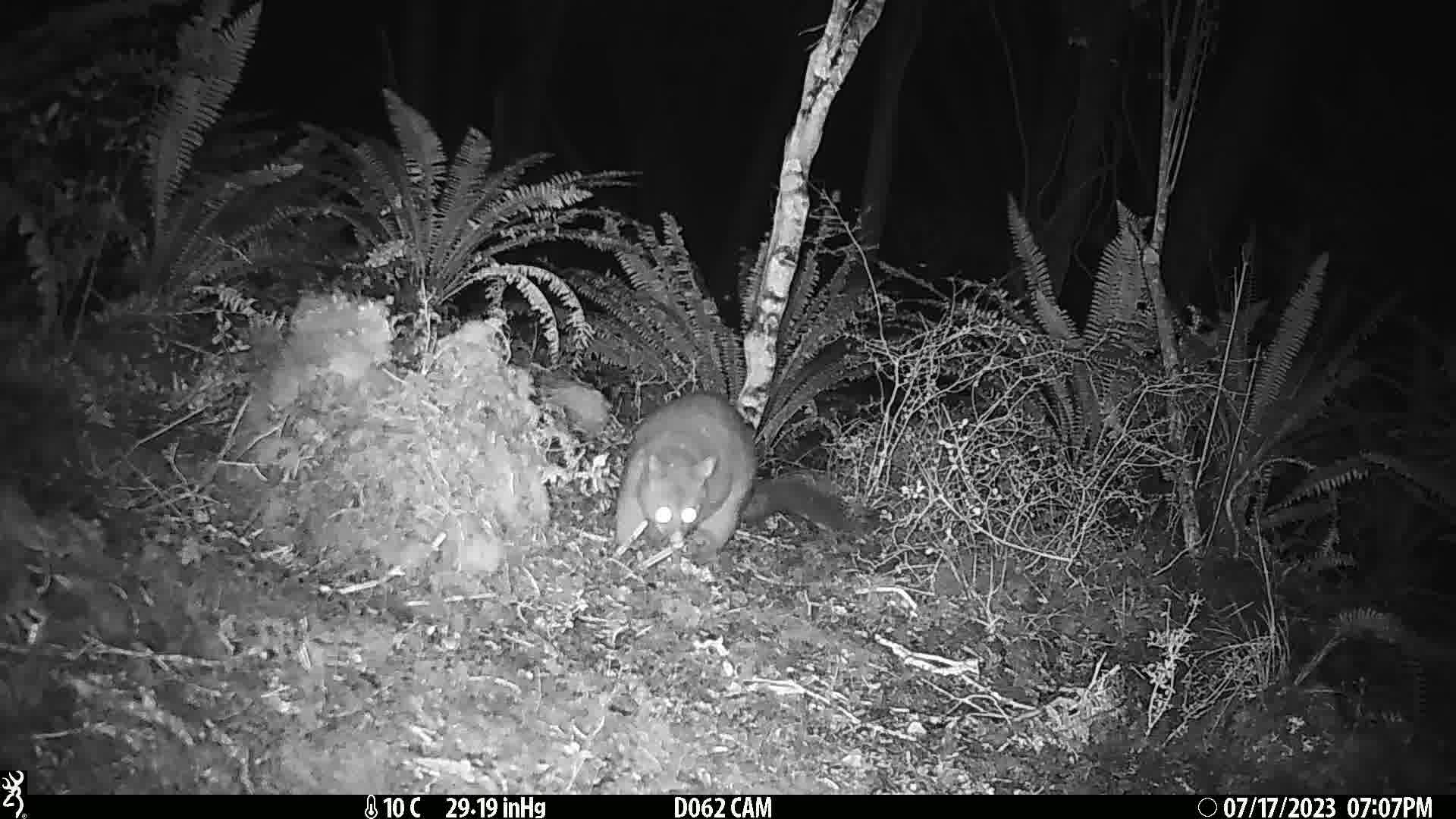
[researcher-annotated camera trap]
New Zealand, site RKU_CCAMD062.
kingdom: Animalia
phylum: Chordata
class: Mammalia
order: Diprotodontia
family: Phalangeridae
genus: Trichosurus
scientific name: Trichosurus vulpecula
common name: common brushtail possum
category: possum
Possum (common brushtail possum) (Trichosurus vulpecula).